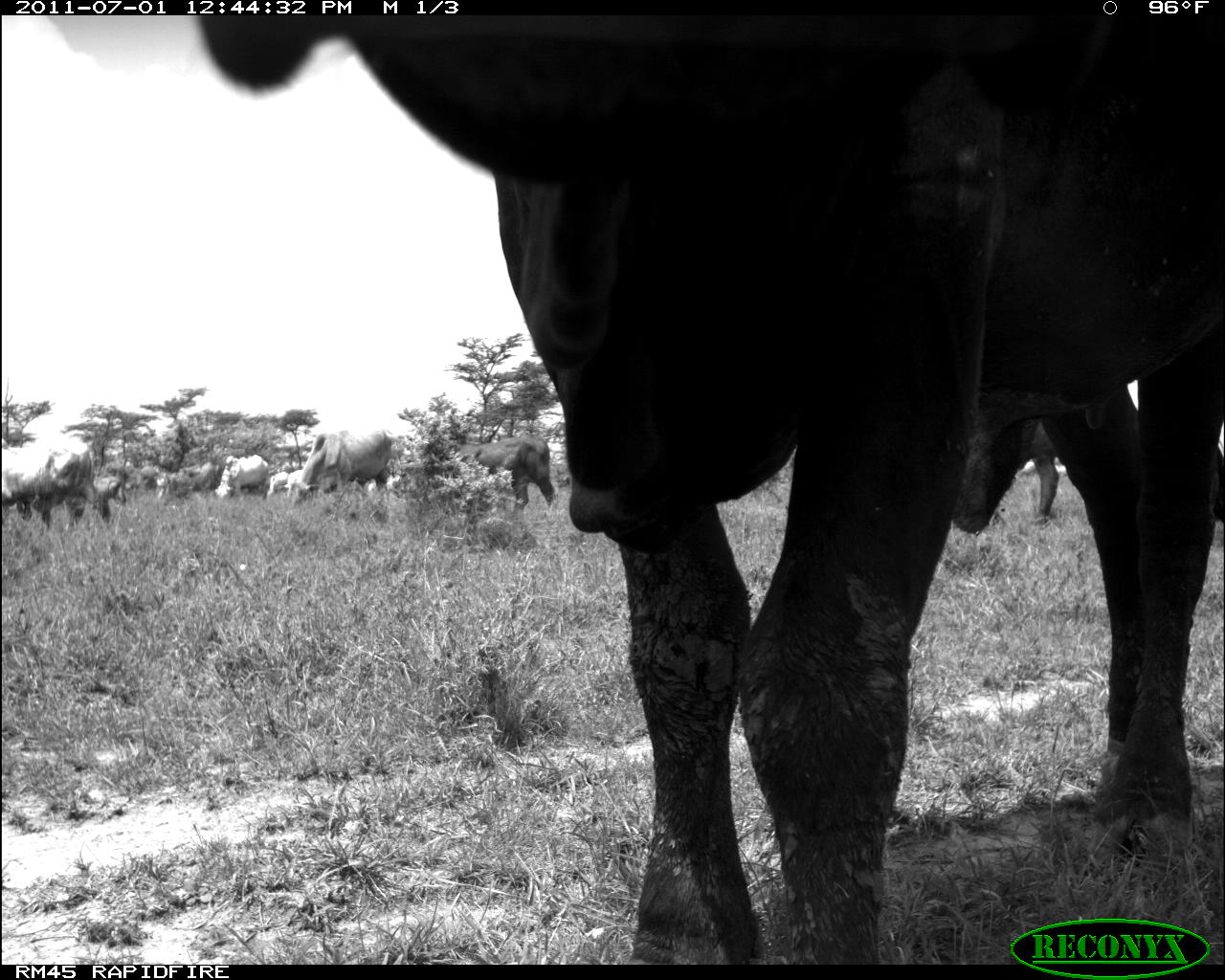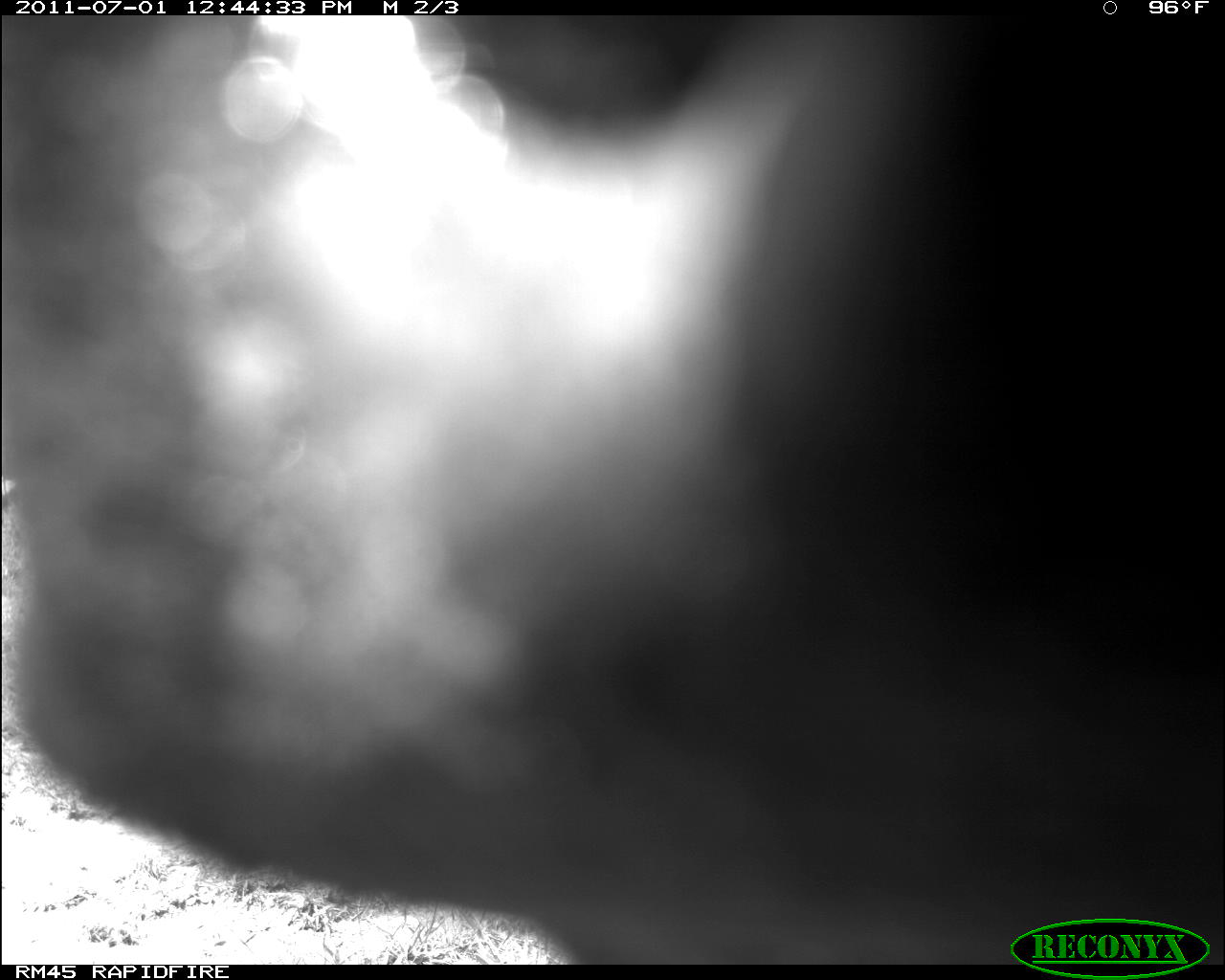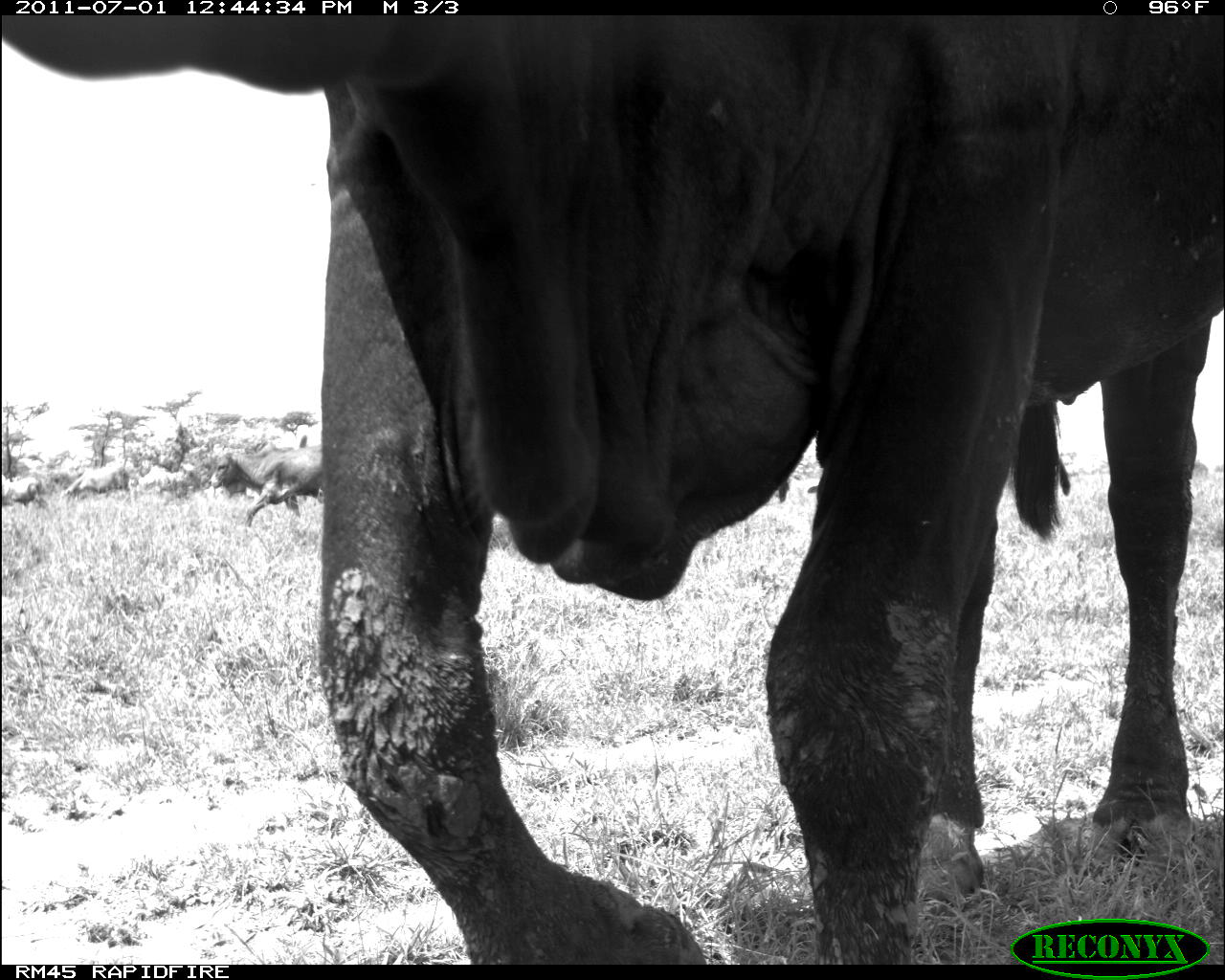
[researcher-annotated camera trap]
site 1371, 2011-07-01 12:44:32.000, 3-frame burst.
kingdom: Animalia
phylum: Chordata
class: Mammalia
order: Artiodactyla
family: Bovidae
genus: Bos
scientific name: Bos taurus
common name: domestic cattle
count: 10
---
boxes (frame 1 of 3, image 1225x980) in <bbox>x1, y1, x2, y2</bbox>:
bos taurus: <bbox>193, 16, 1225, 964</bbox>; <bbox>289, 427, 392, 518</bbox>; <bbox>448, 439, 557, 517</bbox>; <bbox>0, 447, 94, 526</bbox>; <bbox>1006, 417, 1068, 527</bbox>; <bbox>75, 474, 127, 526</bbox>; <bbox>213, 452, 270, 499</bbox>; <bbox>181, 459, 222, 501</bbox>; <bbox>266, 466, 305, 501</bbox>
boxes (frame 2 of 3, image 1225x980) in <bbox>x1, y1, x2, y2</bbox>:
bos taurus: <bbox>0, 13, 1224, 961</bbox>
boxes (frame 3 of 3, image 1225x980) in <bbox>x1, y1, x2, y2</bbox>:
bos taurus: <bbox>0, 11, 1221, 964</bbox>; <bbox>209, 444, 324, 529</bbox>; <bbox>61, 466, 129, 498</bbox>; <bbox>0, 477, 49, 513</bbox>